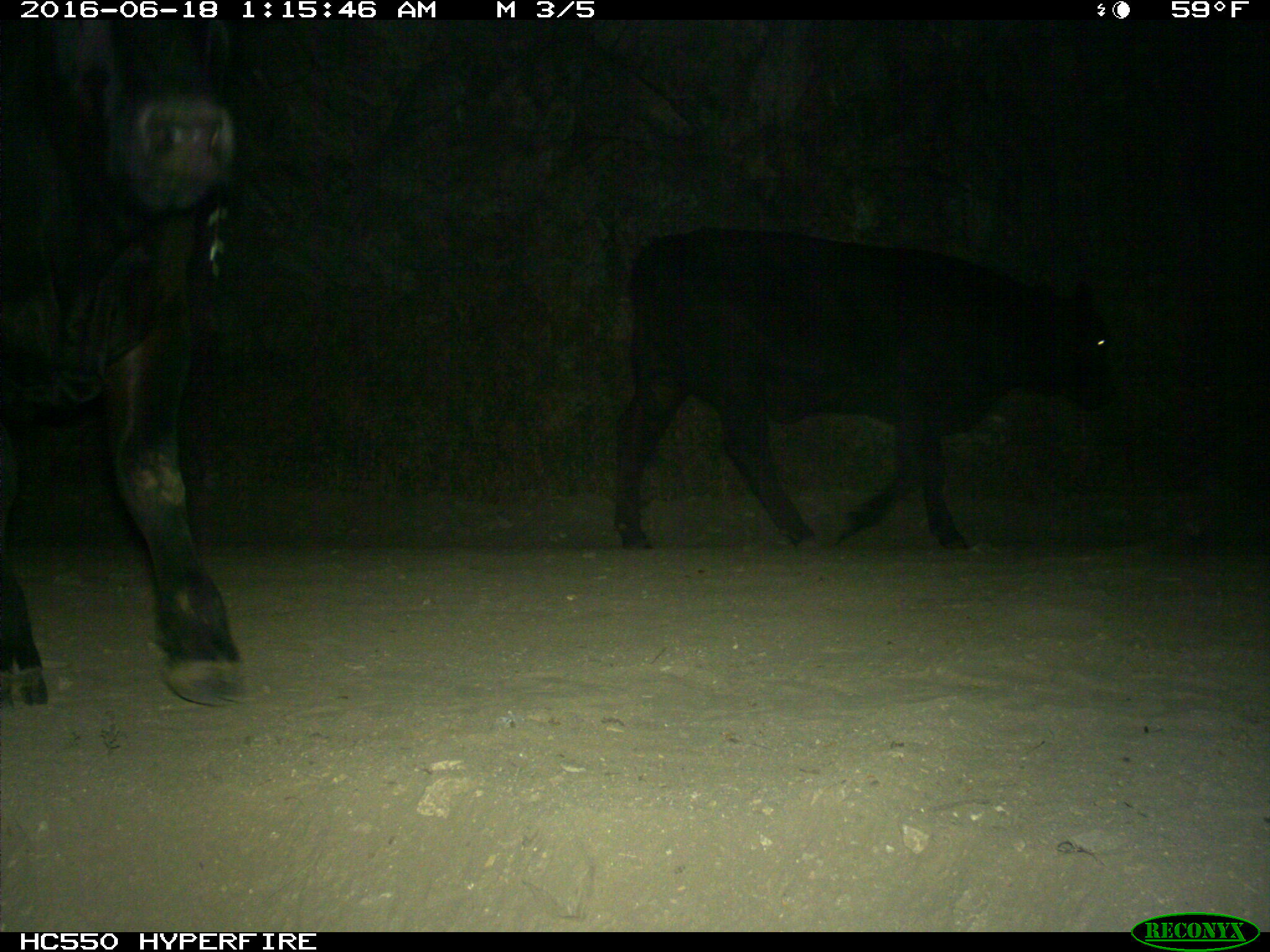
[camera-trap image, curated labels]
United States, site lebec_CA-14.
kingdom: Animalia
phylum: Chordata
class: Mammalia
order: Artiodactyla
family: Bovidae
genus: Bos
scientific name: Bos taurus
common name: domestic cow